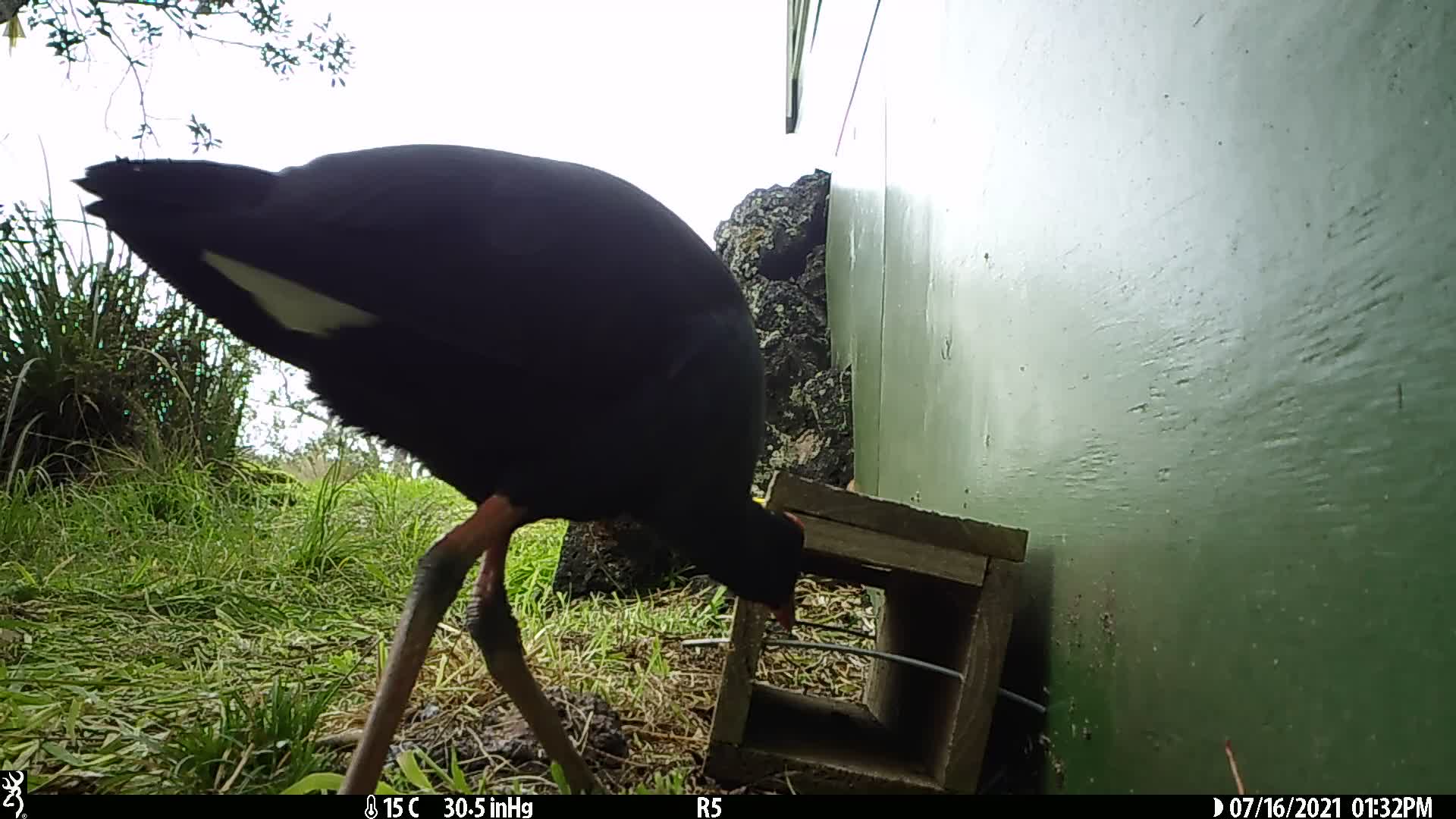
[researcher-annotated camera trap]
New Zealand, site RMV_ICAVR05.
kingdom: Animalia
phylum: Chordata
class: Aves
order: Gruiformes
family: Rallidae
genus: Porphyrio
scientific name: Porphyrio melanotus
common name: australasian swamphen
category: pukeko